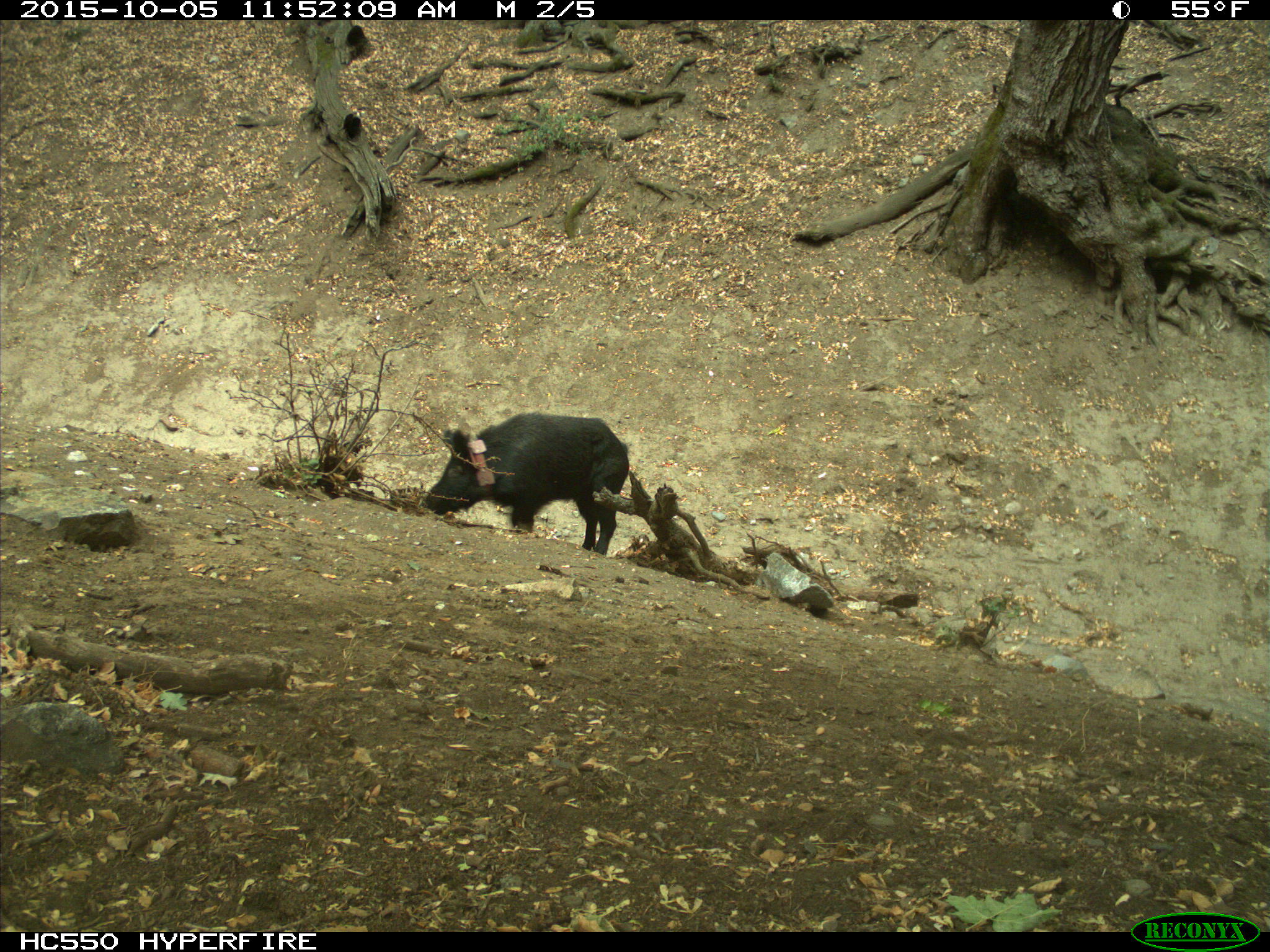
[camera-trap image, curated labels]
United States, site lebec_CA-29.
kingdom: Animalia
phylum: Chordata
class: Mammalia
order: Artiodactyla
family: Suidae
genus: Sus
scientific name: Sus scrofa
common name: wild boar